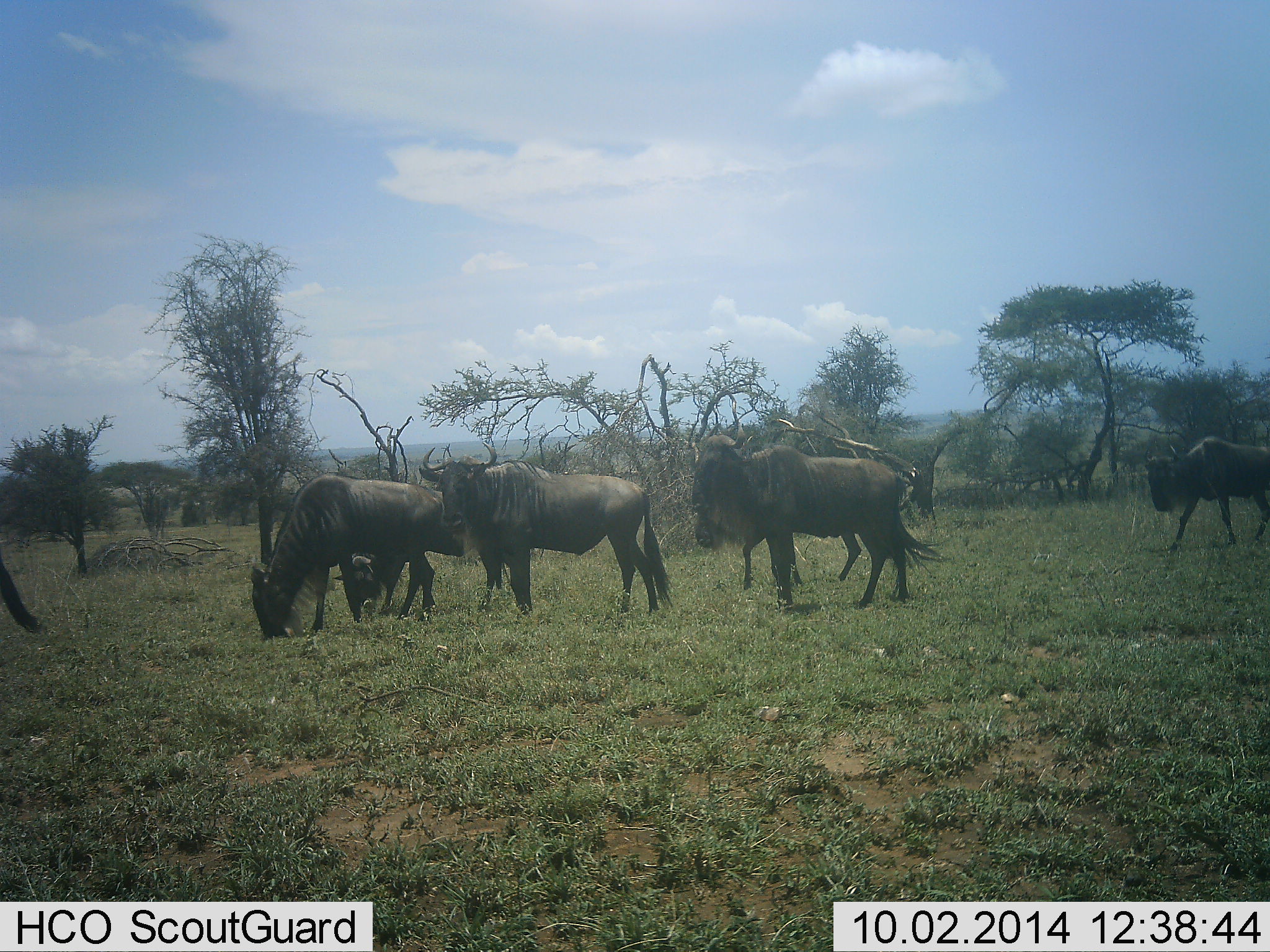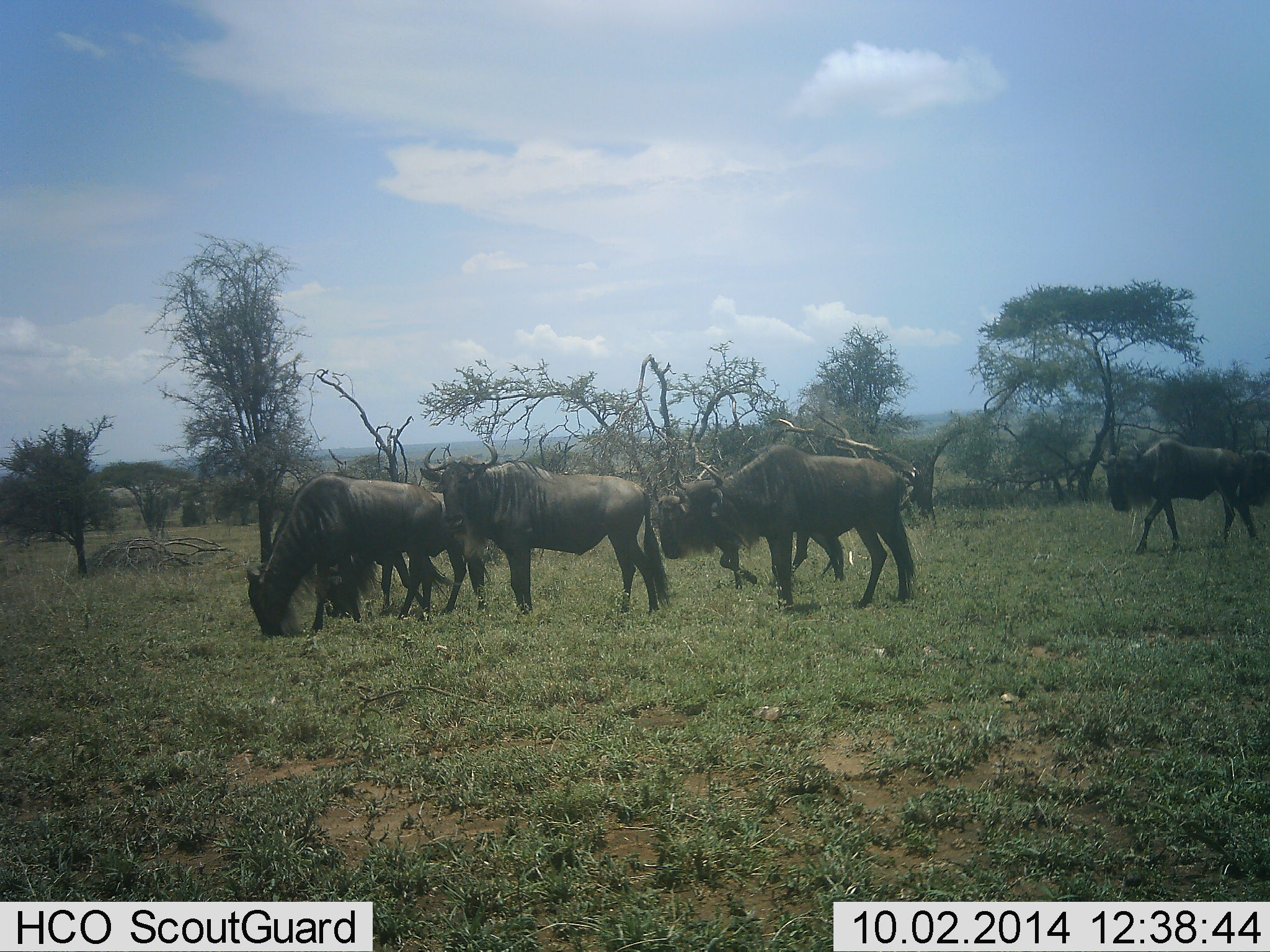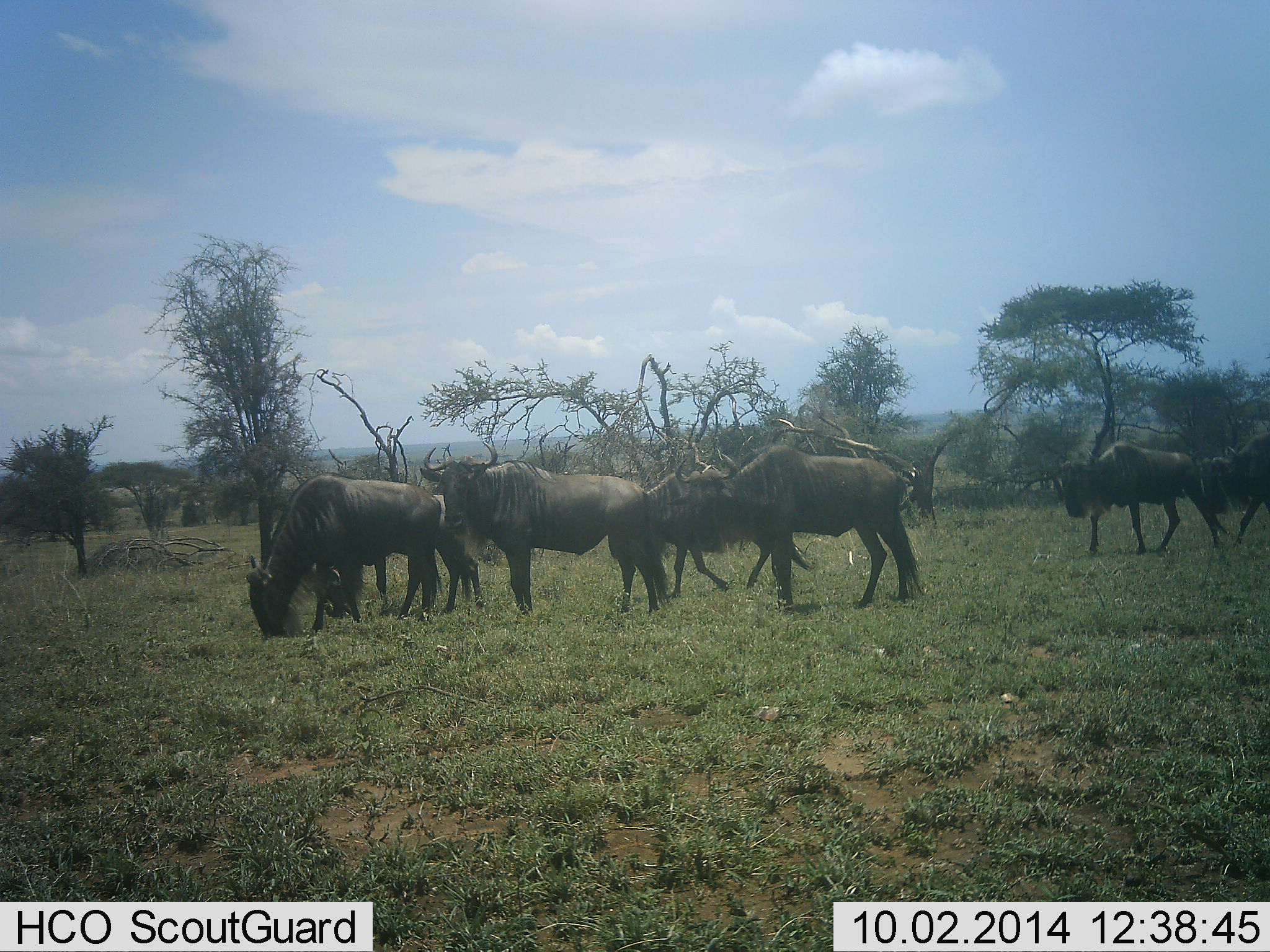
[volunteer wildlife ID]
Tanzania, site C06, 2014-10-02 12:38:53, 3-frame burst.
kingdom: Animalia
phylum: Chordata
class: Mammalia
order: Artiodactyla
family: Bovidae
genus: Connochaetes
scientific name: Connochaetes taurinus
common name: blue wildebeest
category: wildebeest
Wildebeest (blue wildebeest) (Connochaetes taurinus), count 8. Behavior (volunteer vote fractions): standing 60%, resting 0%, moving 90%, interacting 0%. Young present (vote fraction): 0%. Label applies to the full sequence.